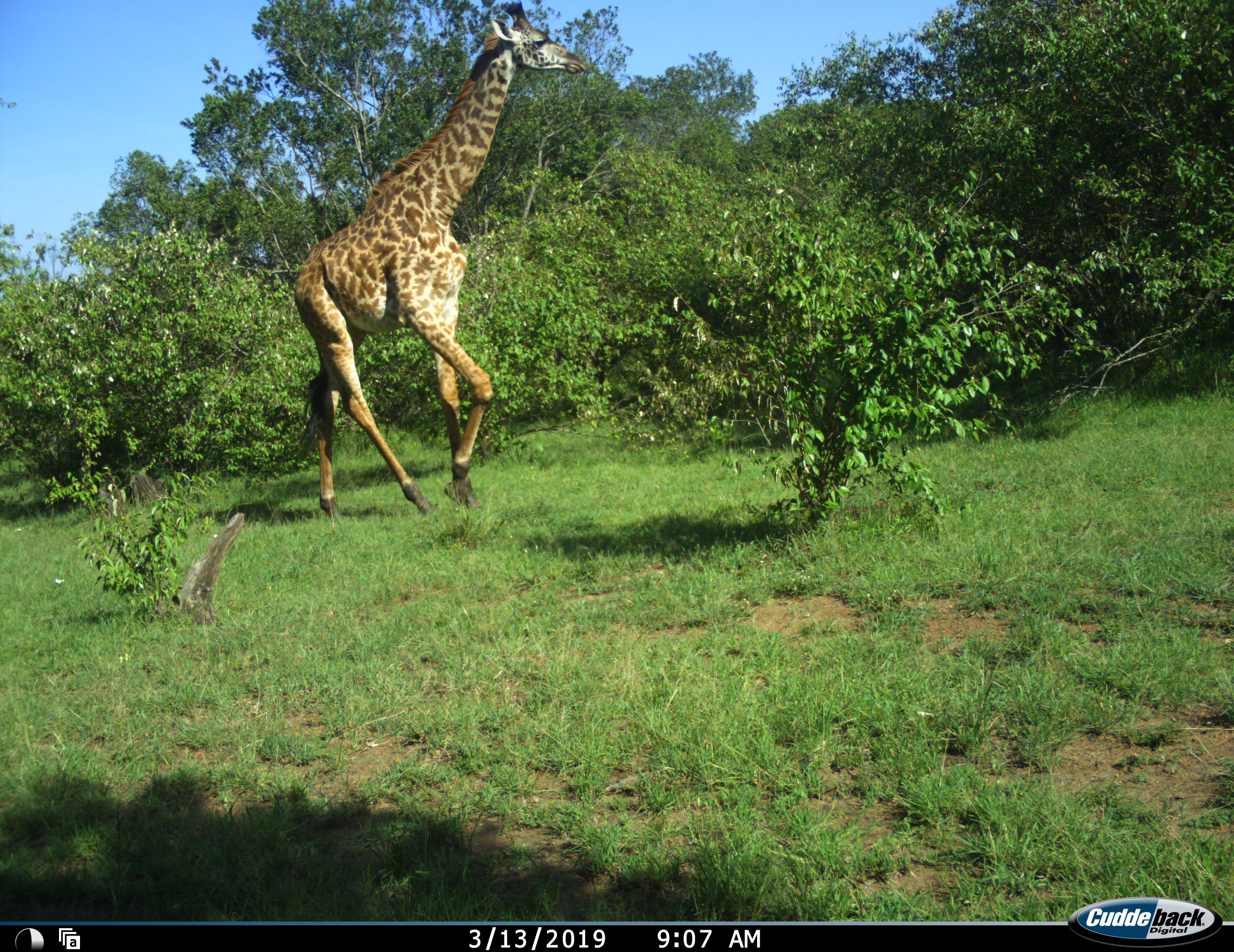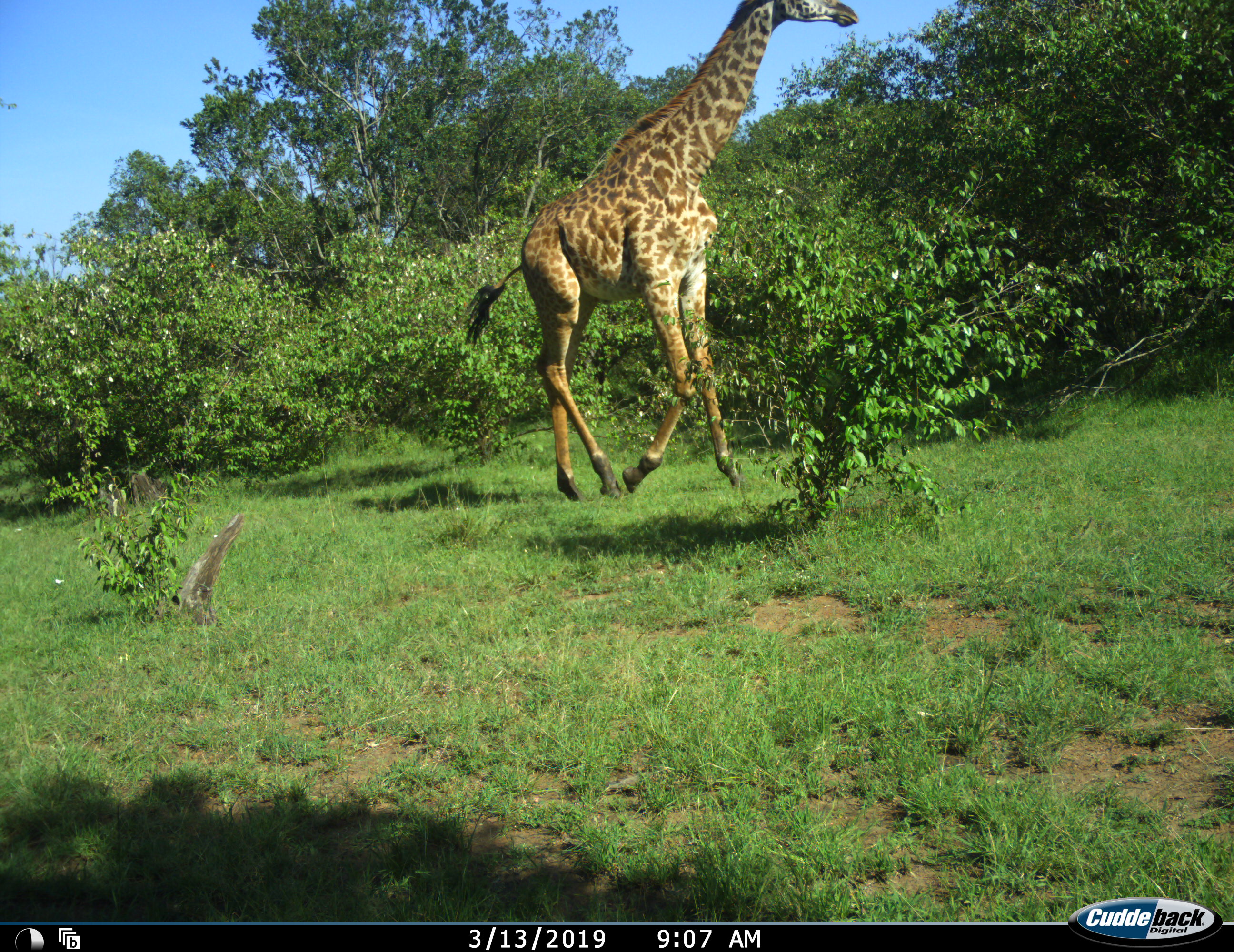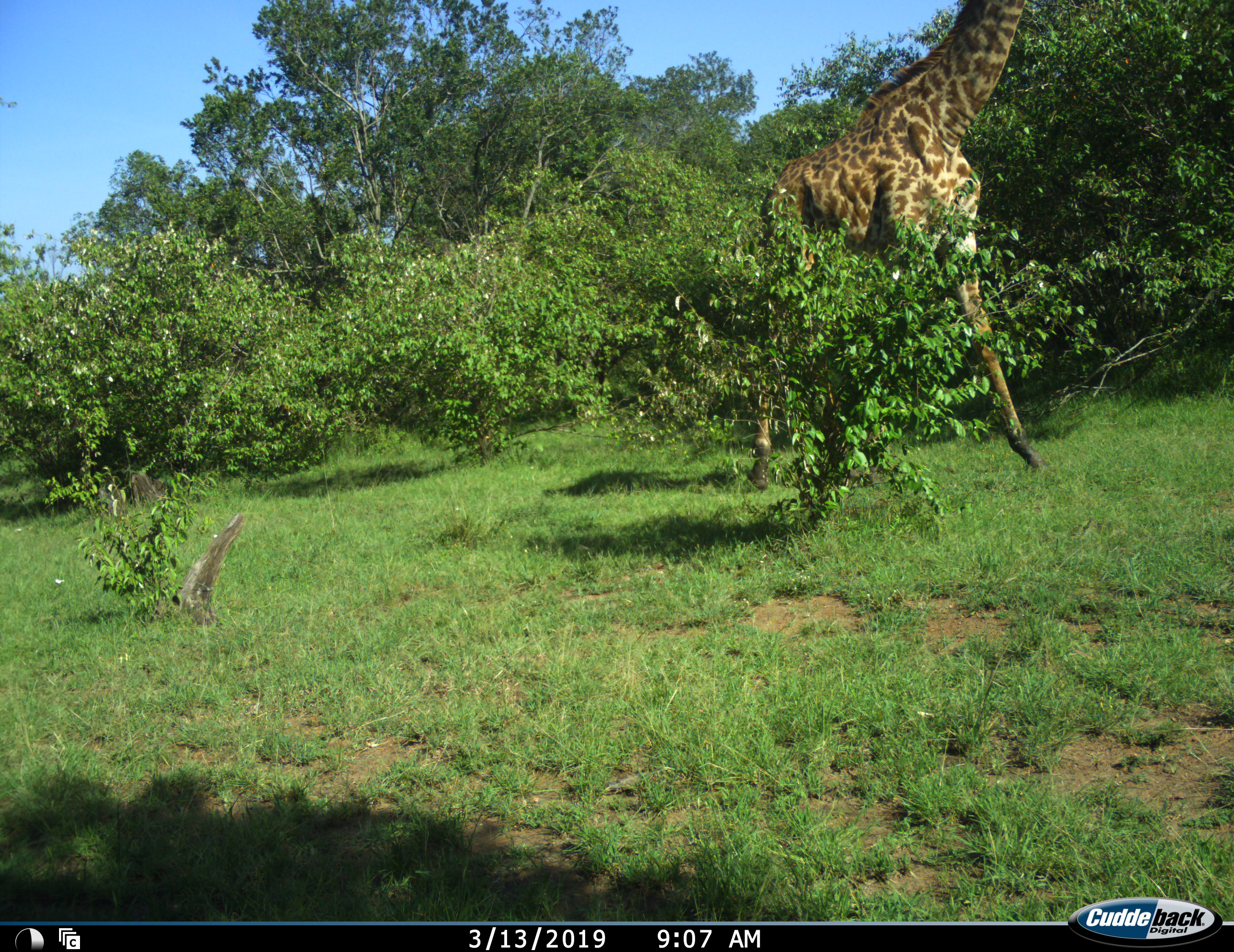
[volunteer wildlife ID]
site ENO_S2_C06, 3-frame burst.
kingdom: Animalia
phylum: Chordata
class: Mammalia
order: Artiodactyla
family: Giraffidae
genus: Giraffa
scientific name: Giraffa camelopardalis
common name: giraffe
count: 1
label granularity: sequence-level